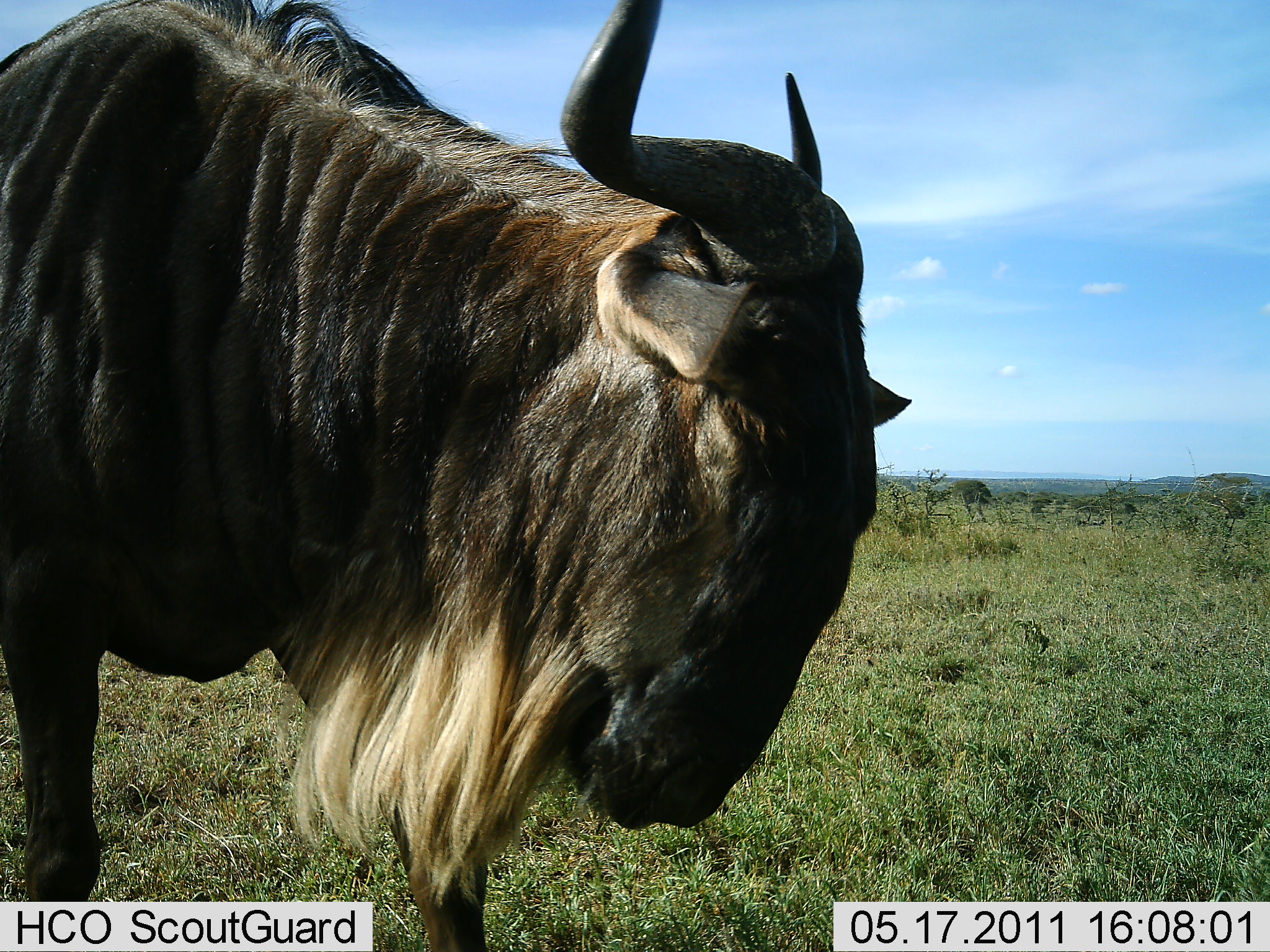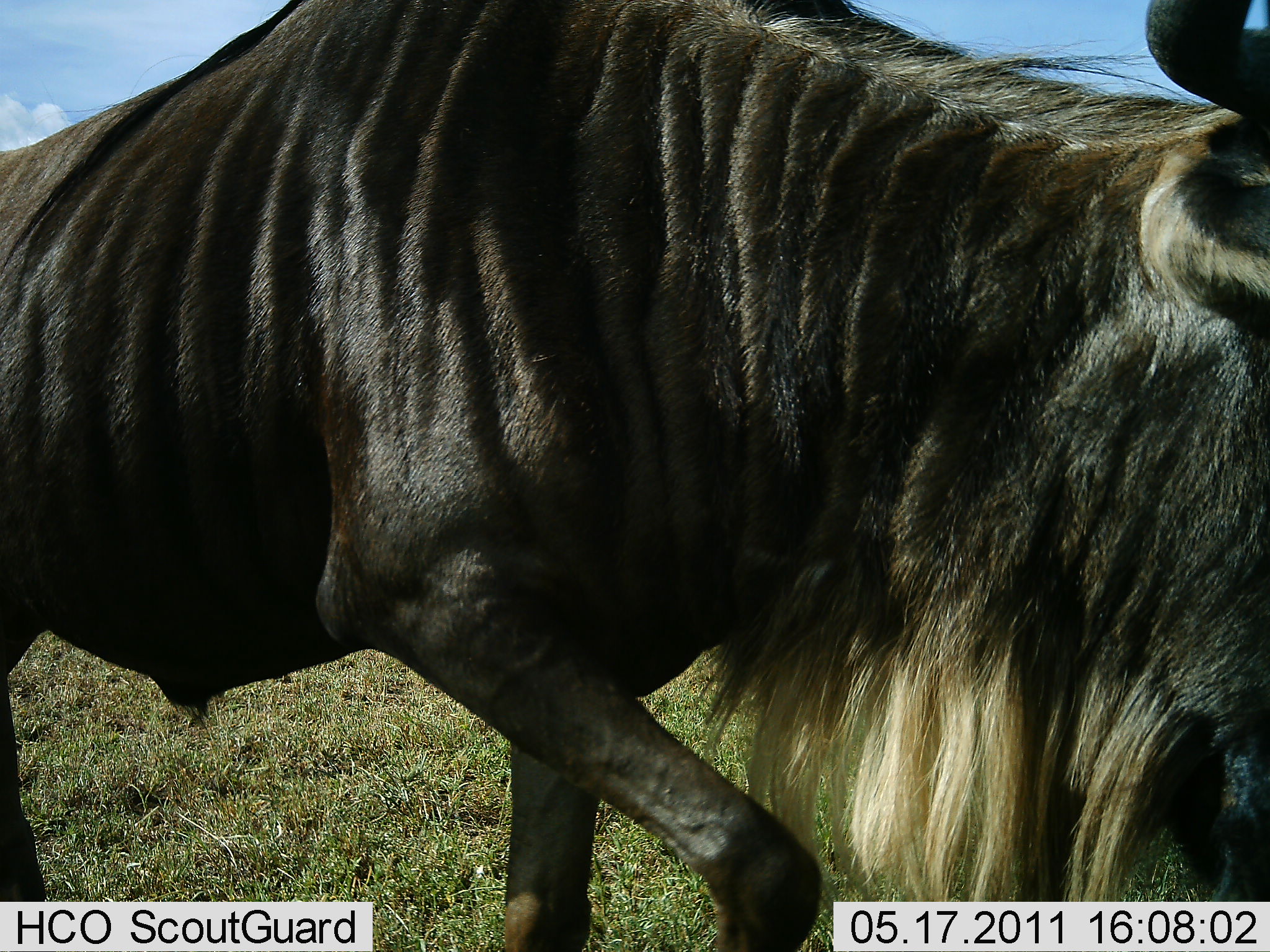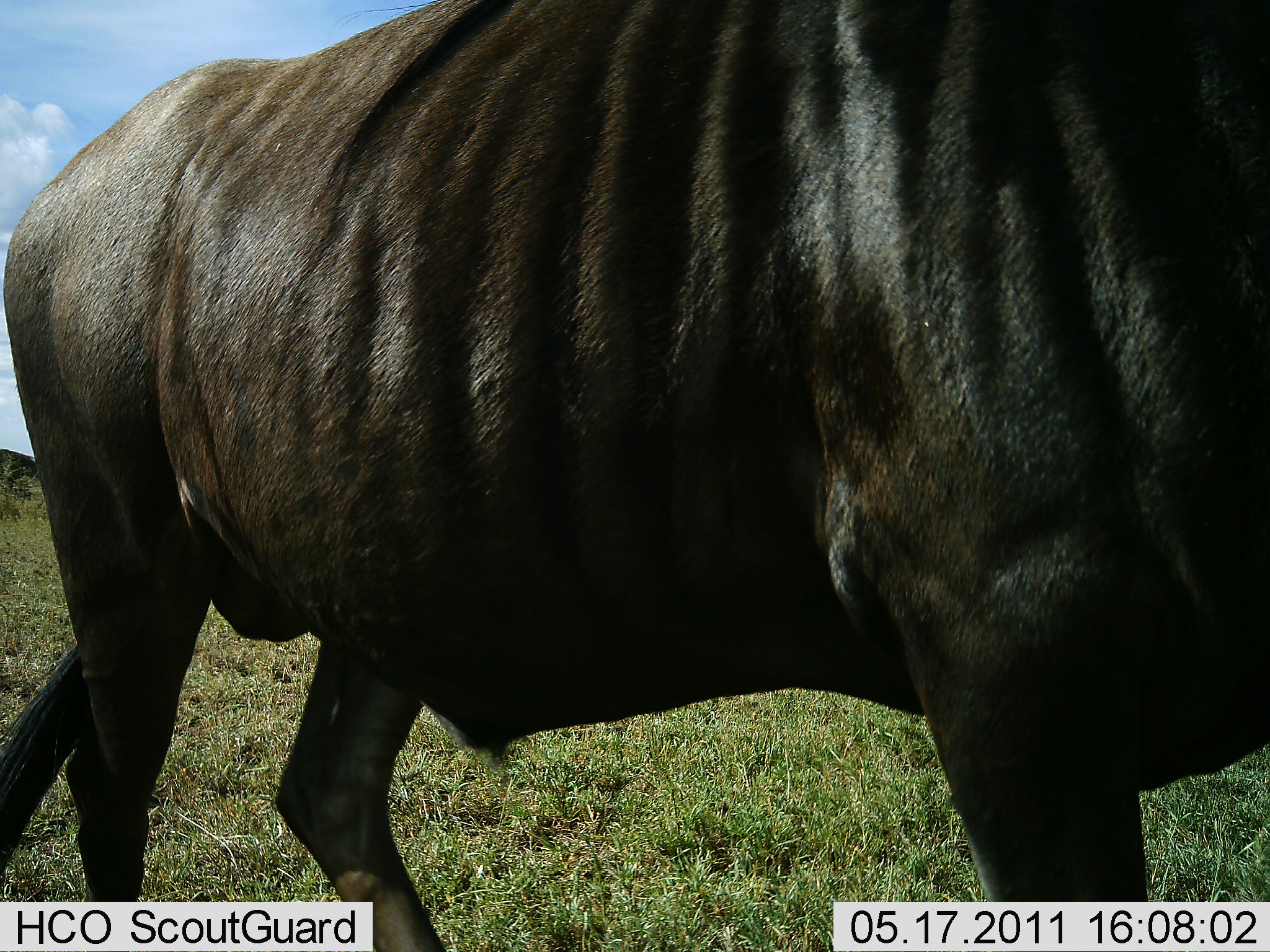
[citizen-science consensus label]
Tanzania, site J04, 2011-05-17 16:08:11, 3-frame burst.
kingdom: Animalia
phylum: Chordata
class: Mammalia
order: Artiodactyla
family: Bovidae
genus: Connochaetes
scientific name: Connochaetes taurinus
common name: blue wildebeest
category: wildebeest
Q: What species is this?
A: Wildebeest (blue wildebeest) (Connochaetes taurinus).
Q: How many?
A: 1.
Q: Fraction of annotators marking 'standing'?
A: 0%.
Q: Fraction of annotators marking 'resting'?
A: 0%.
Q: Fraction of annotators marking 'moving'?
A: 100%.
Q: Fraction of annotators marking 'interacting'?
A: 0%.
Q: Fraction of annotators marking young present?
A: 0%.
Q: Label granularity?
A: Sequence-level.